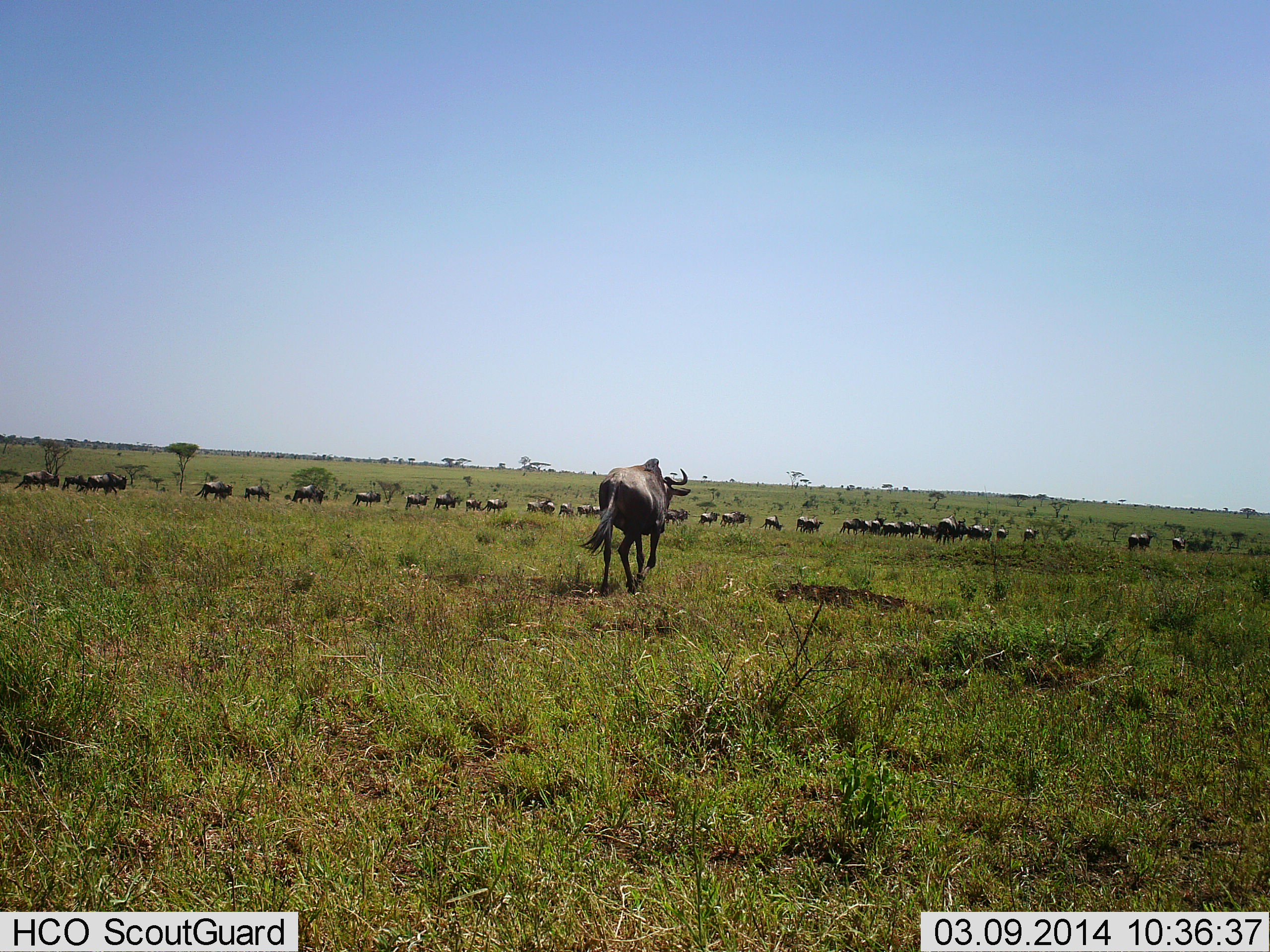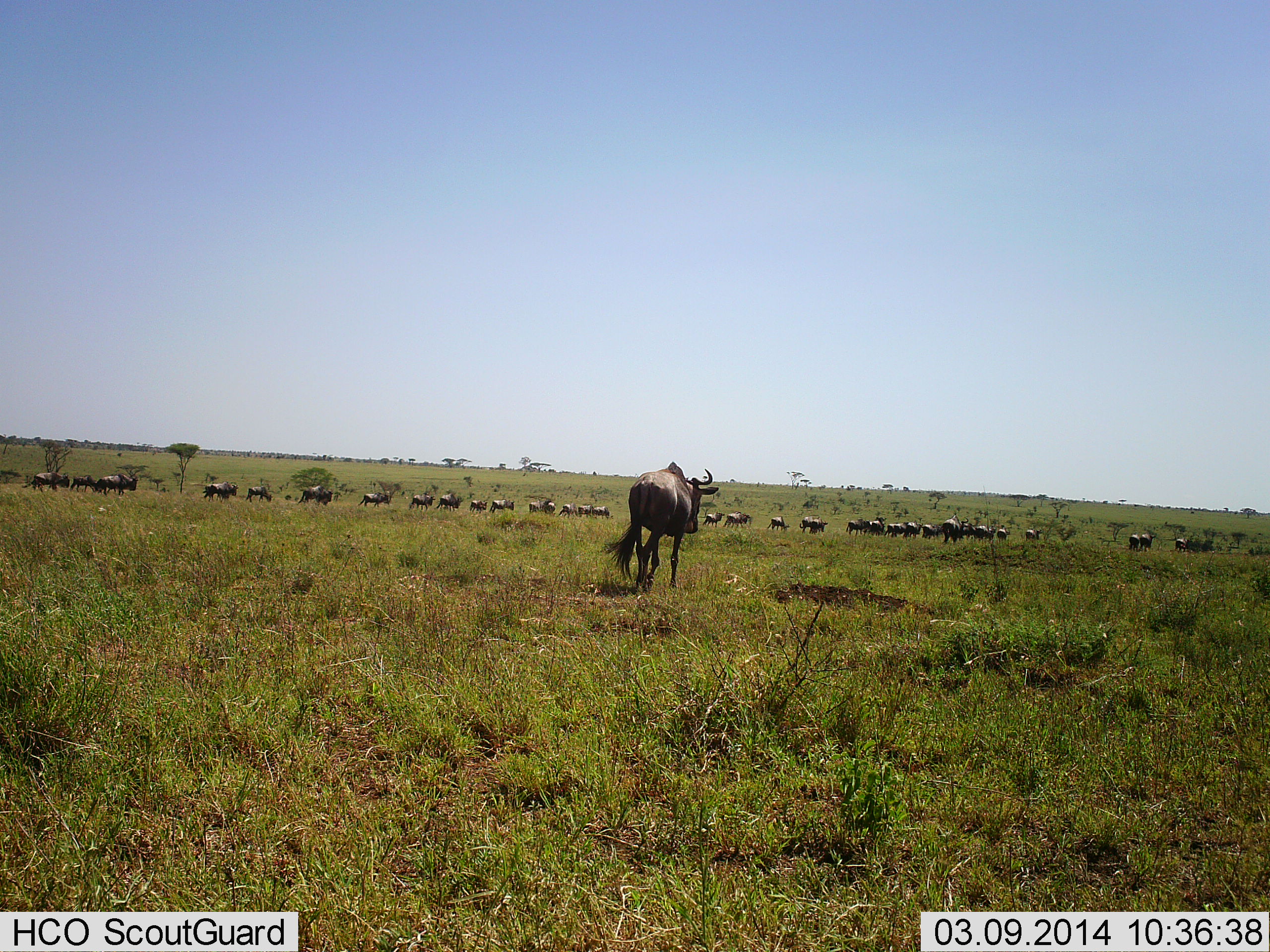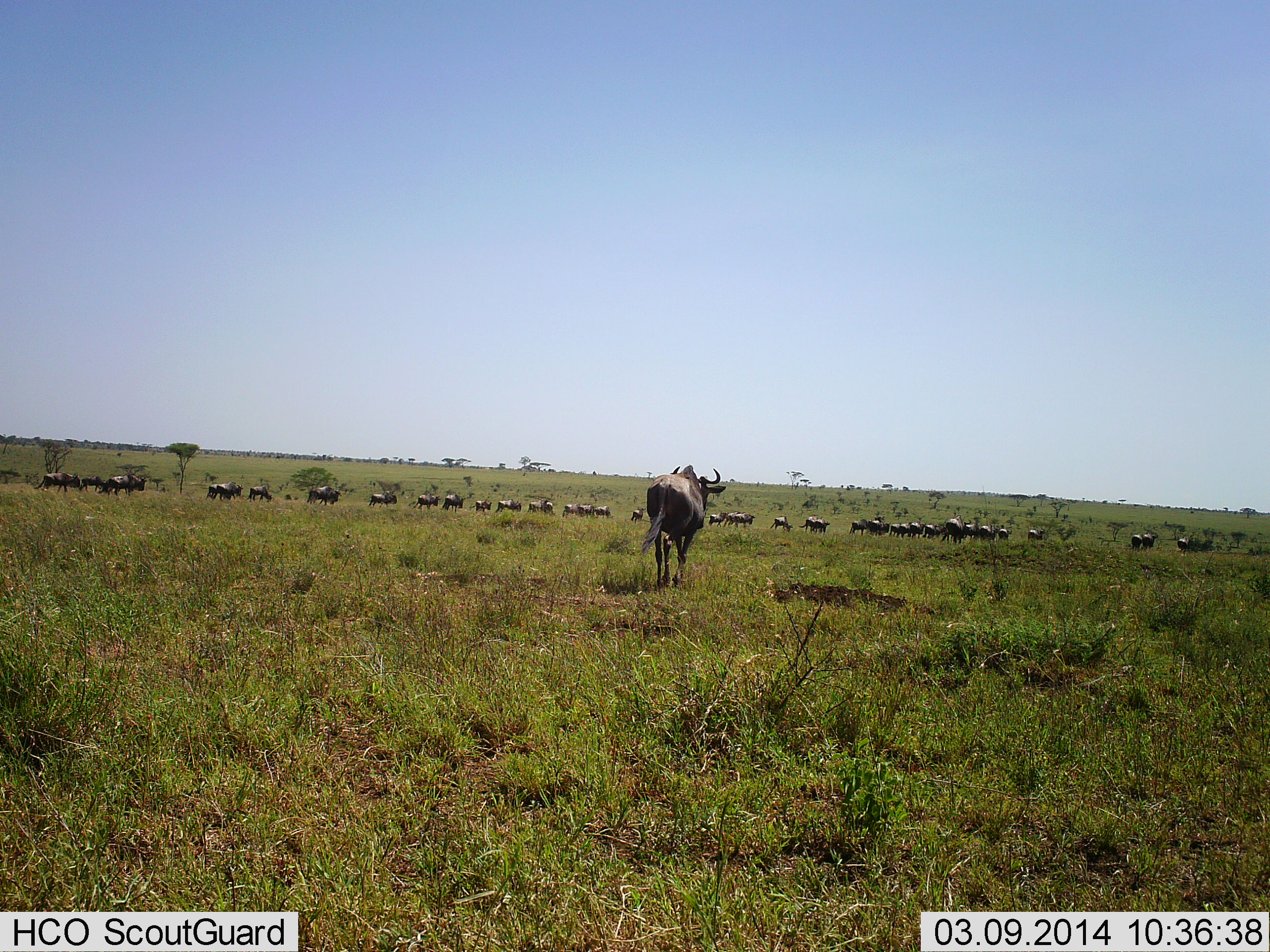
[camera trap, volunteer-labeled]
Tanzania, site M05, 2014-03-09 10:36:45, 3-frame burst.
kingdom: Animalia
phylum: Chordata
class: Mammalia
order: Artiodactyla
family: Bovidae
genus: Connochaetes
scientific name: Connochaetes taurinus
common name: blue wildebeest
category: wildebeest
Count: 11-50.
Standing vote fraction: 12%.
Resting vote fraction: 3%.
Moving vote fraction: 85%.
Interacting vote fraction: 3%.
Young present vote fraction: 9%.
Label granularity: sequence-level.